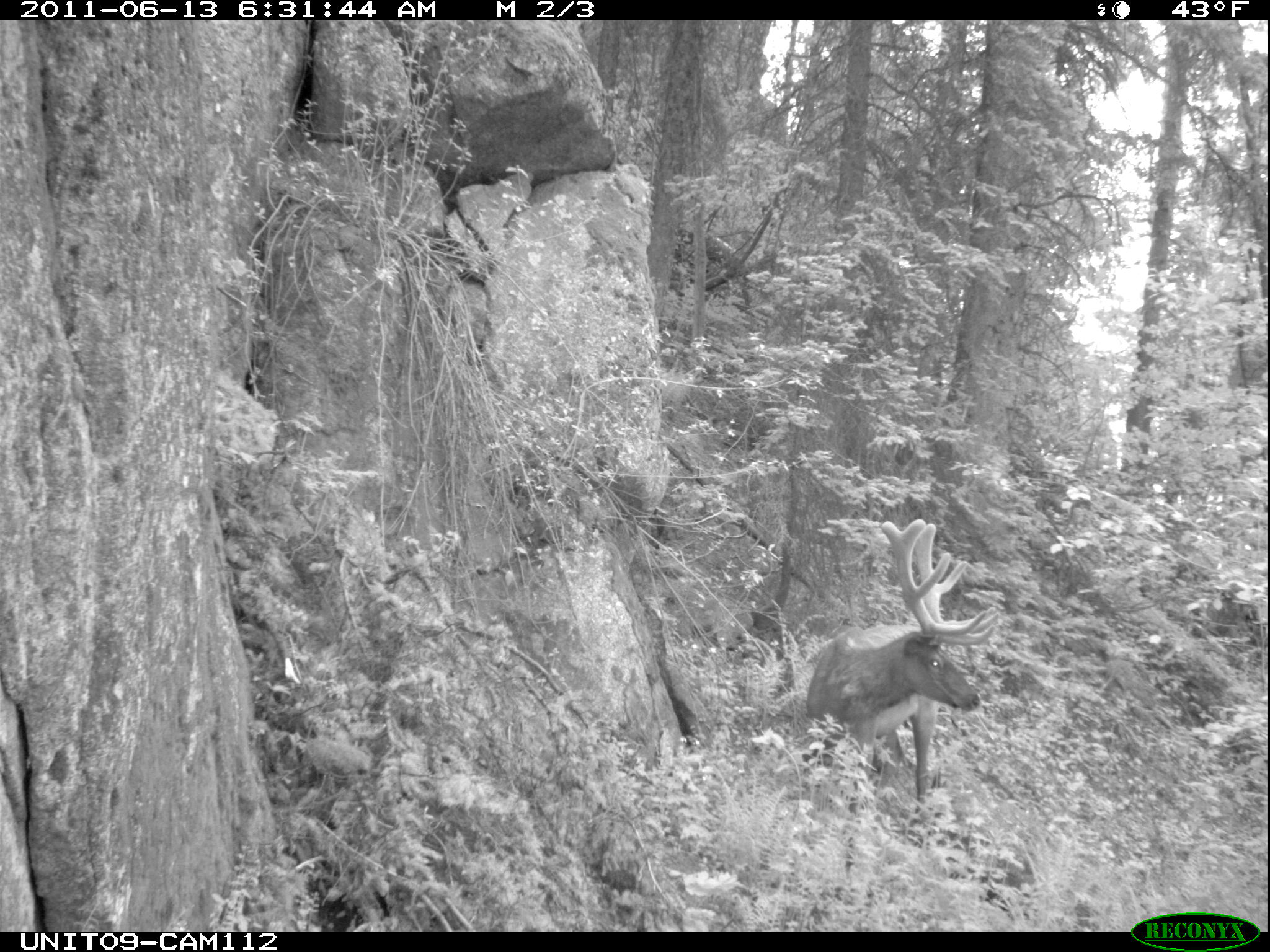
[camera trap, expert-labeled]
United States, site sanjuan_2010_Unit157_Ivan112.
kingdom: Animalia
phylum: Chordata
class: Mammalia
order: Artiodactyla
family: Cervidae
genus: Cervus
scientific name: Cervus elaphus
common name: red deer